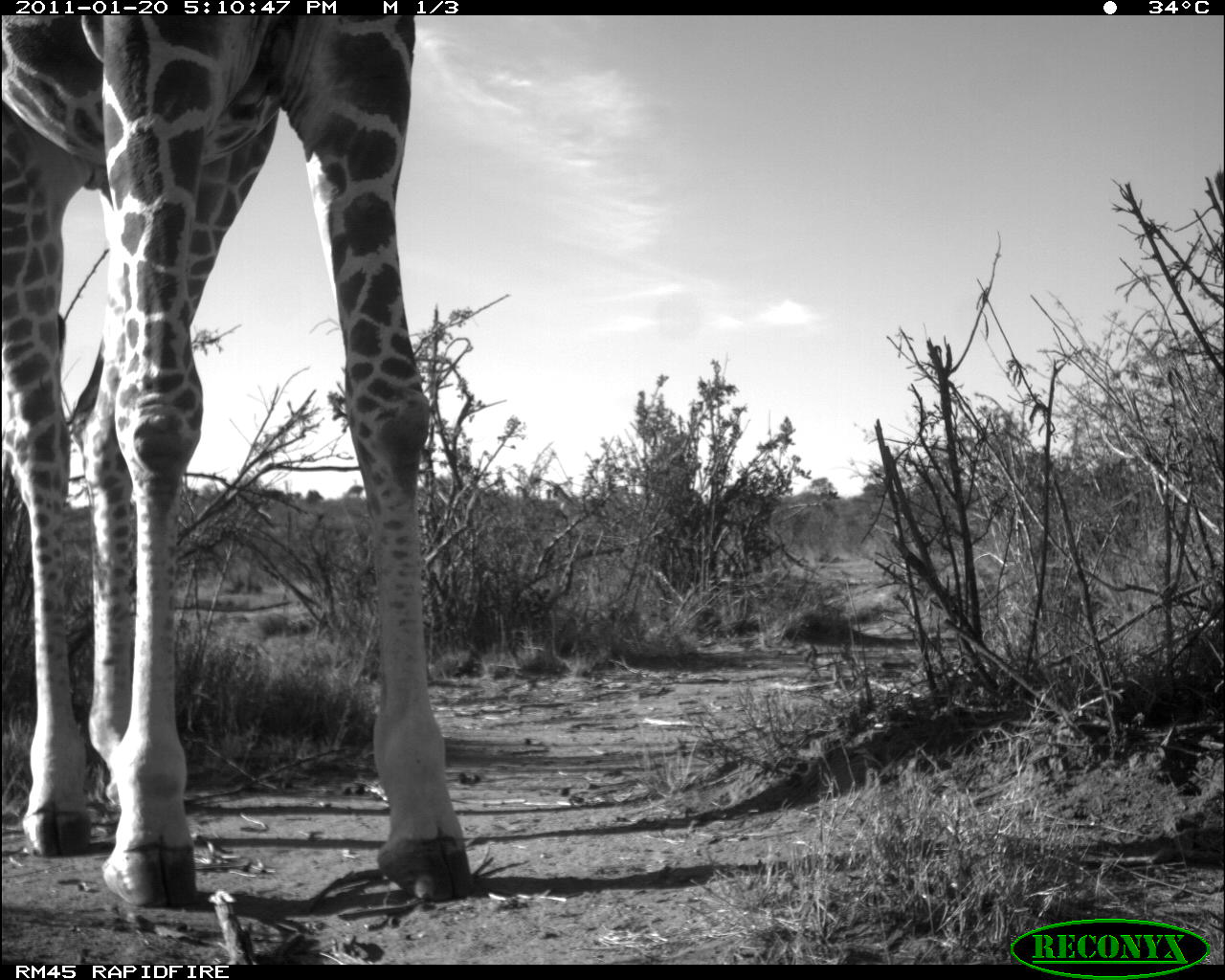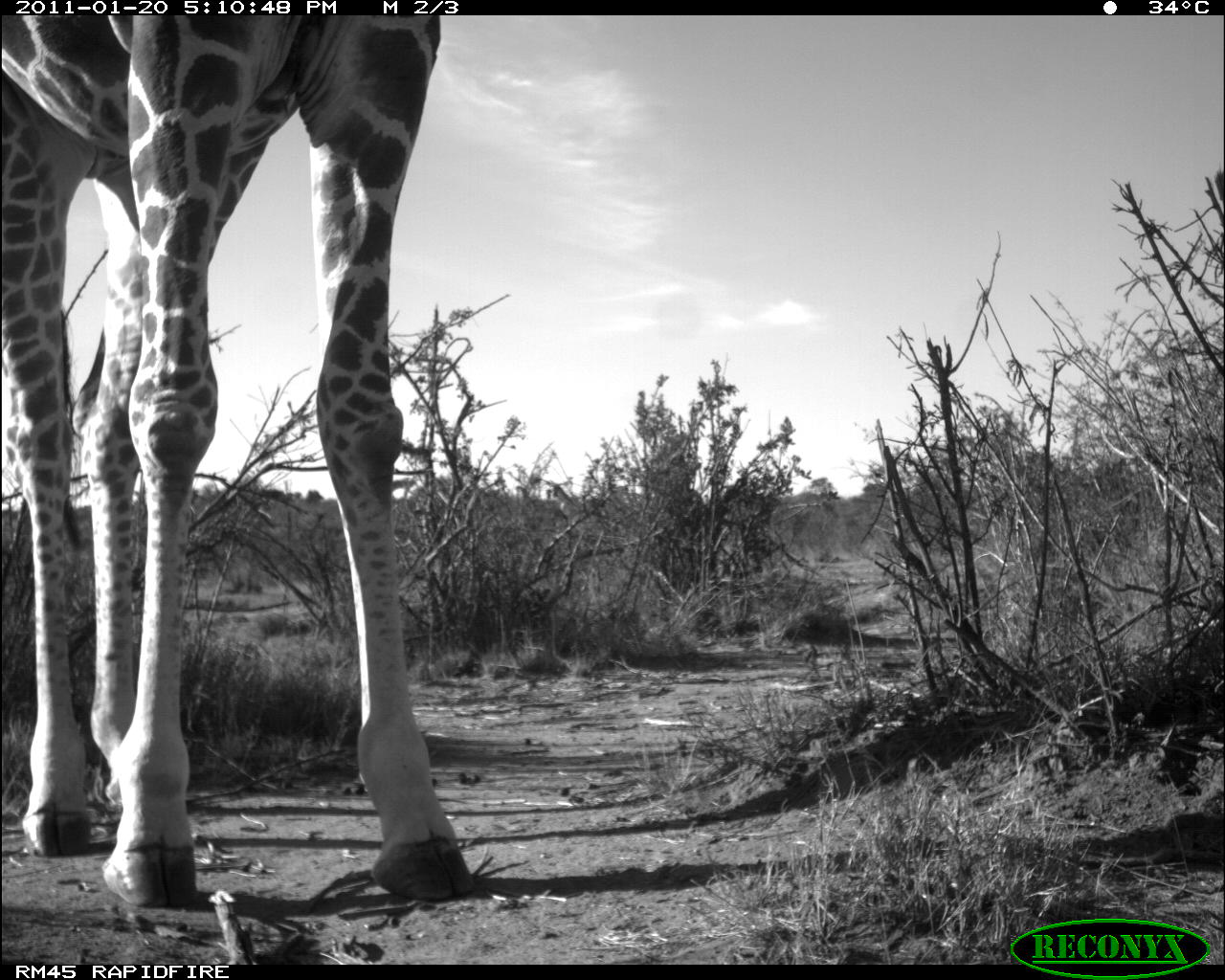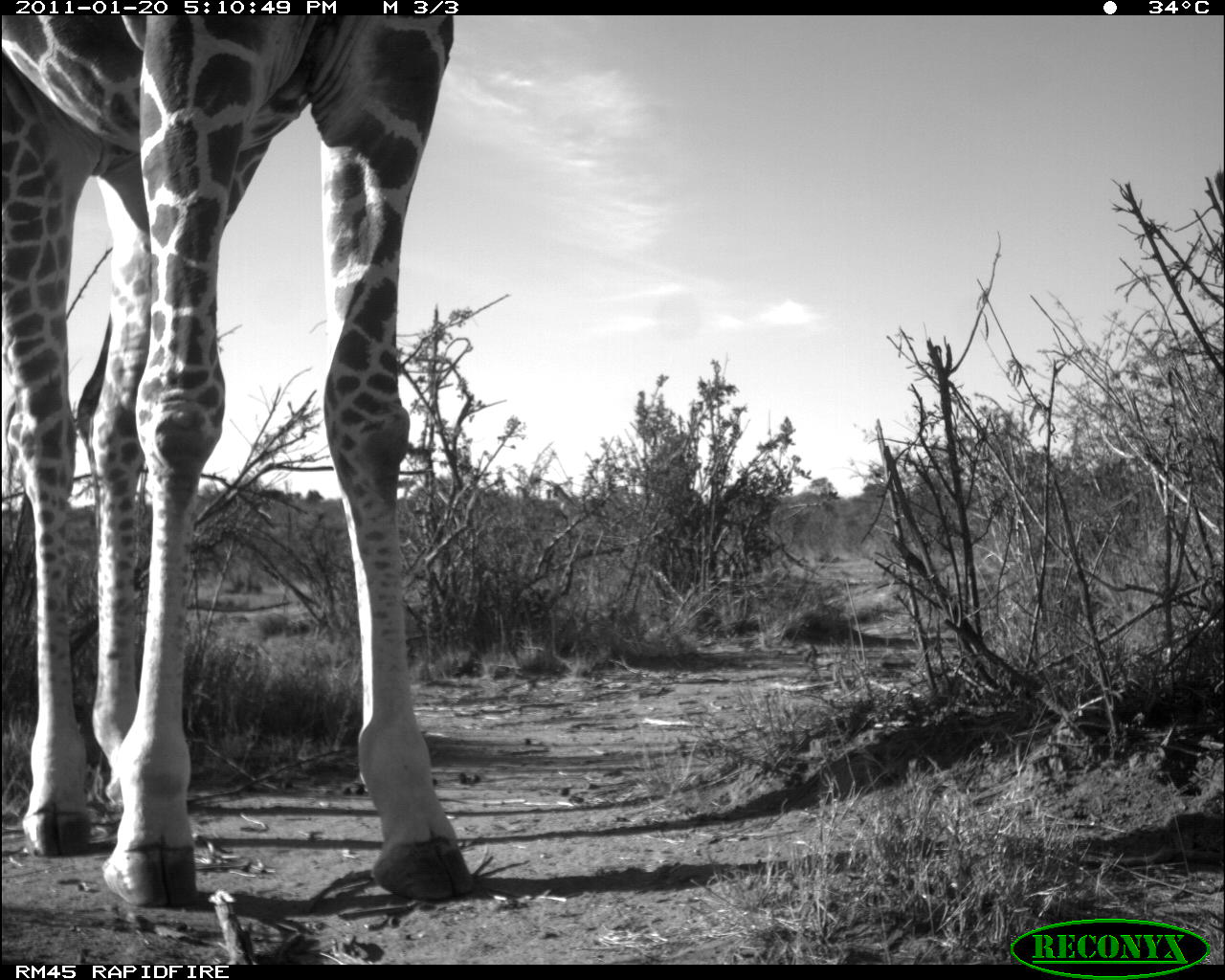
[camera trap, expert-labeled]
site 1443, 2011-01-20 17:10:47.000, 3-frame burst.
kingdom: Animalia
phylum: Chordata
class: Mammalia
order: Artiodactyla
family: Bovidae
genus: Madoqua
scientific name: Madoqua guentheri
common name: günther's dik-dik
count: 1